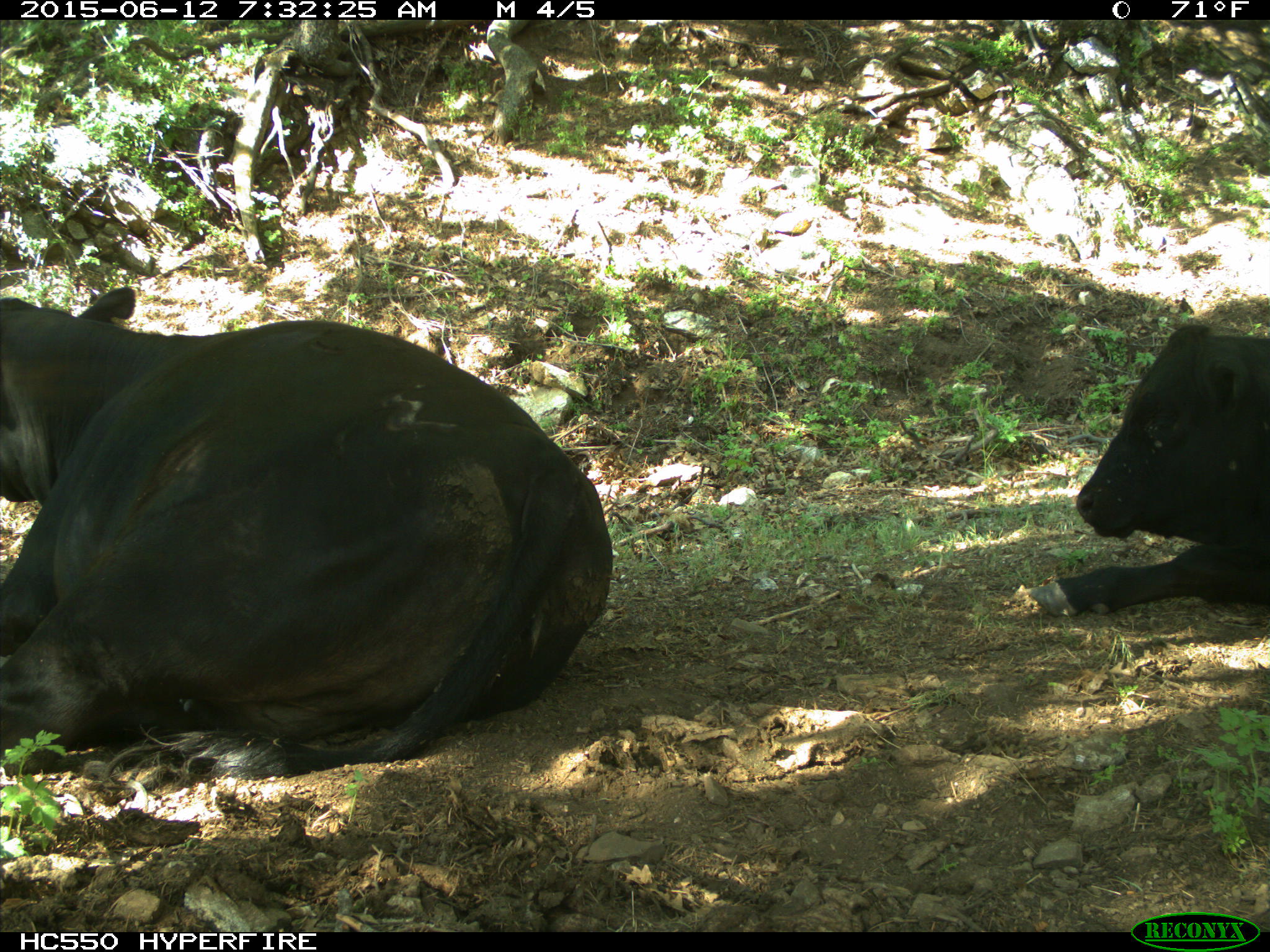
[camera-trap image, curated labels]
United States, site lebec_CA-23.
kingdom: Animalia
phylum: Chordata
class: Mammalia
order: Artiodactyla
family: Bovidae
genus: Bos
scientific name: Bos taurus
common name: domestic cow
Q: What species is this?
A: Bos taurus (domestic cow).